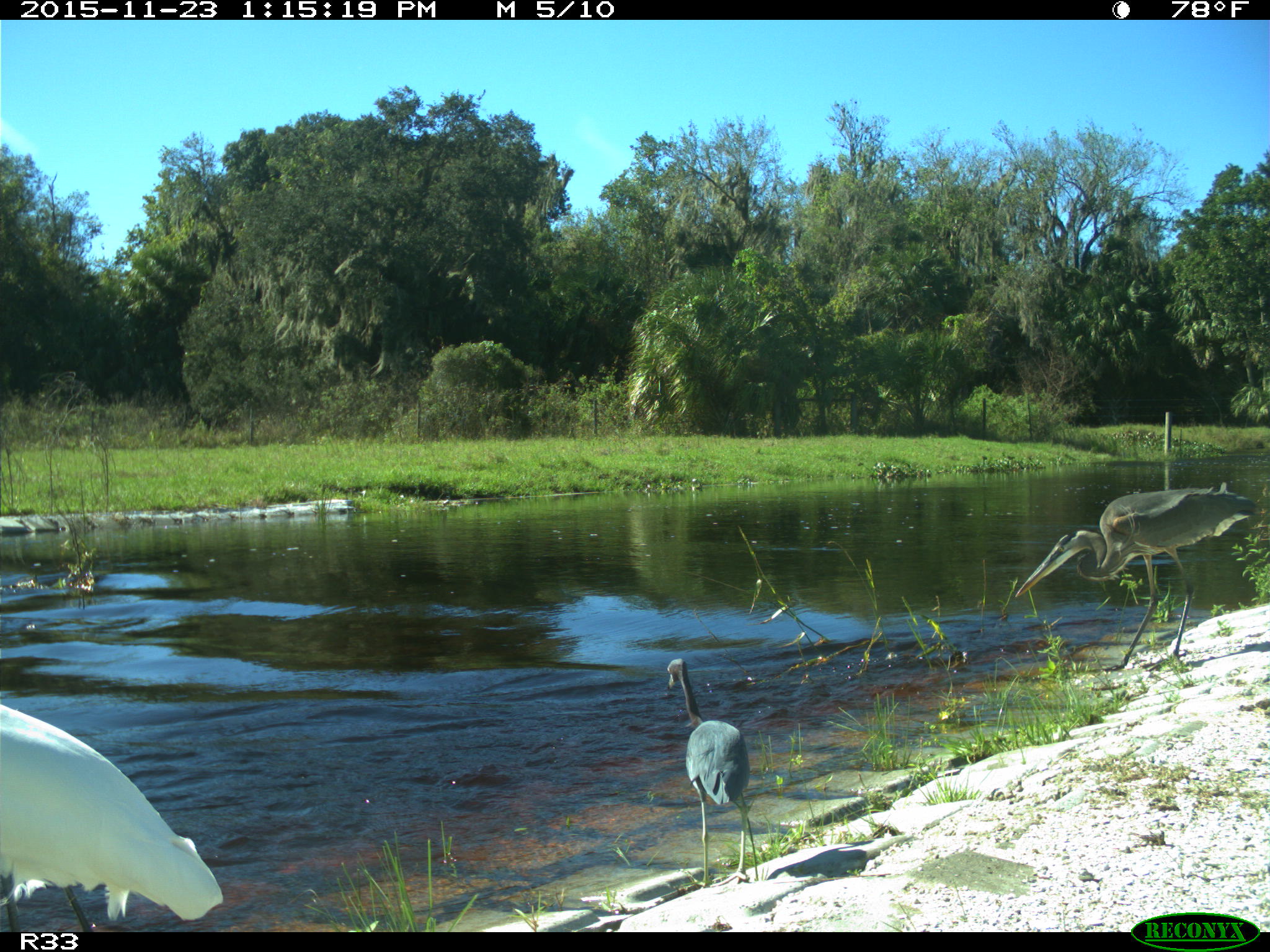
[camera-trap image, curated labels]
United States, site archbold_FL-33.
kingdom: Animalia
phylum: Chordata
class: Aves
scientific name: Aves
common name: birds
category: unidentified bird